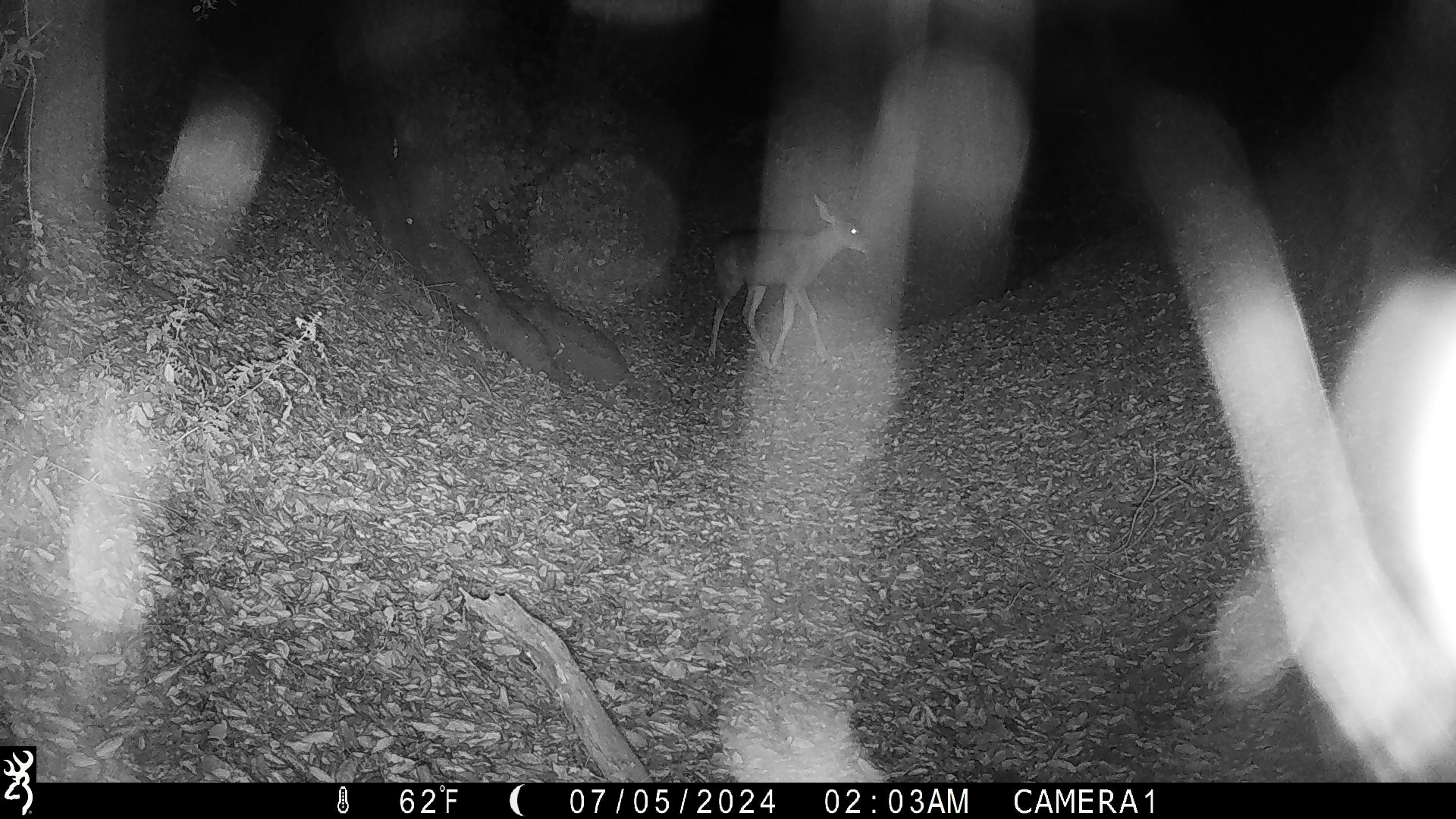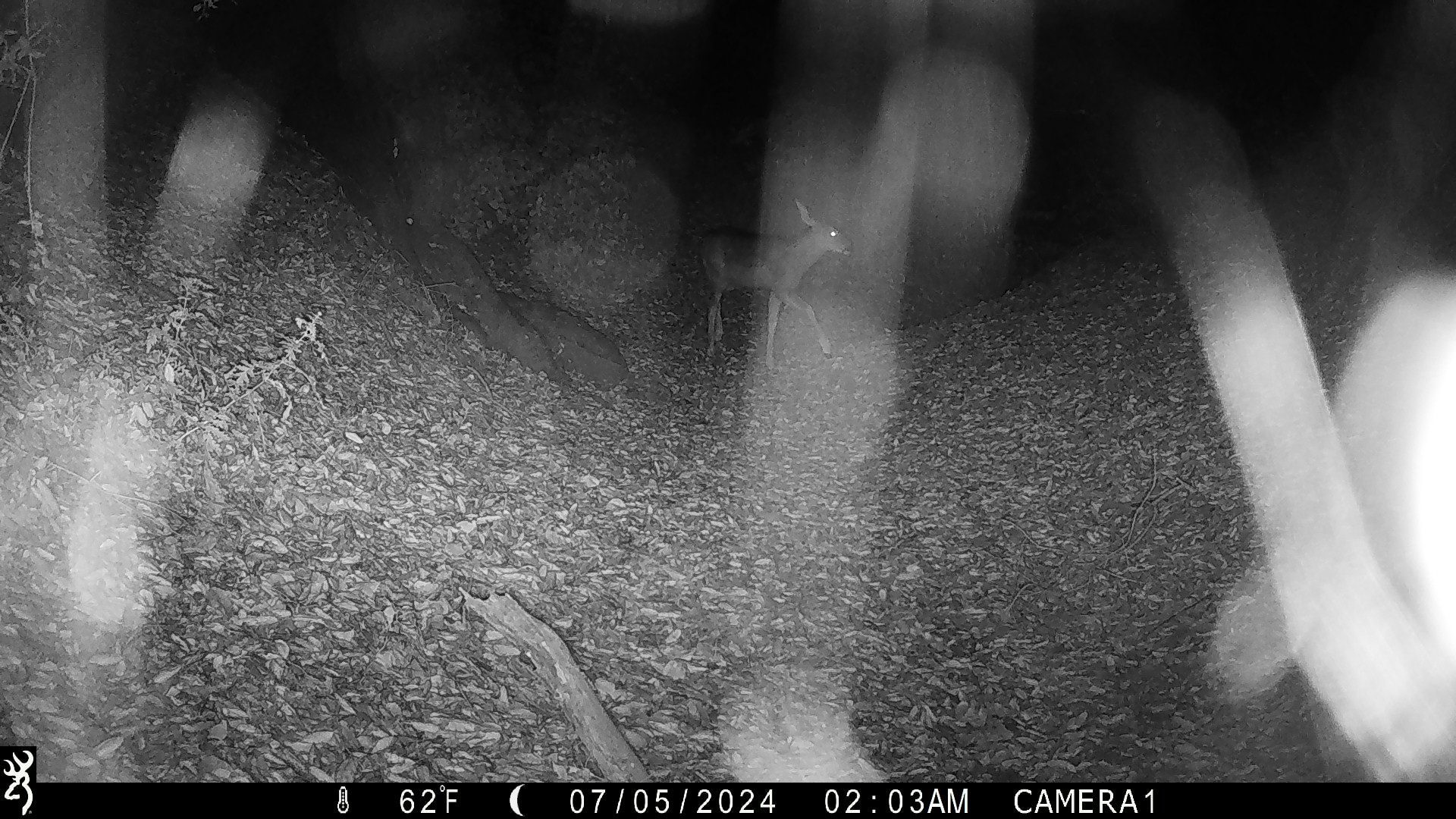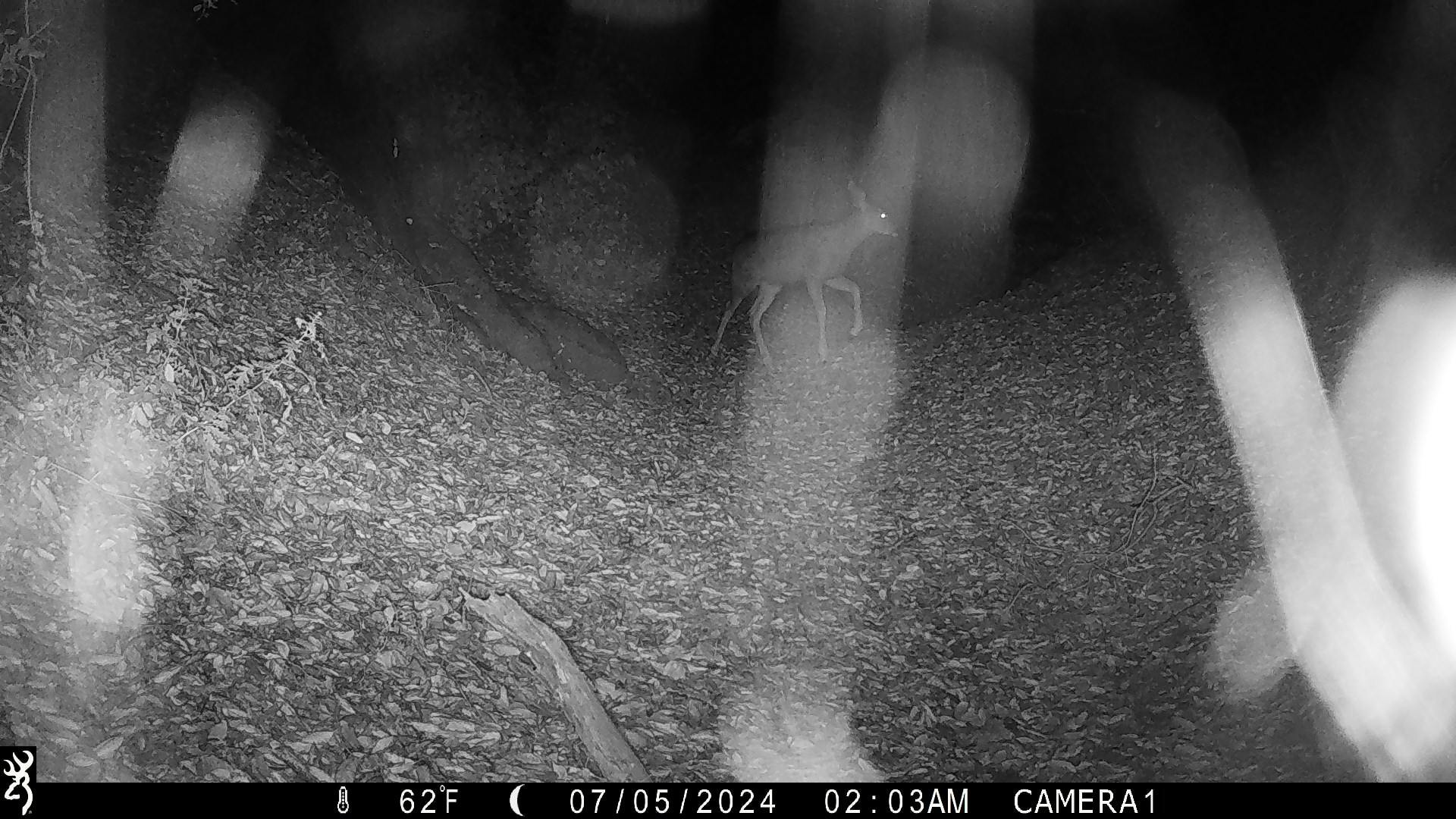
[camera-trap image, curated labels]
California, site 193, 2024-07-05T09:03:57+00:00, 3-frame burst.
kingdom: Animalia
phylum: Chordata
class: Mammalia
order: Artiodactyla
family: Cervidae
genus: Odocoileus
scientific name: Odocoileus hemionus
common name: mule deer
Mule deer (Odocoileus hemionus).